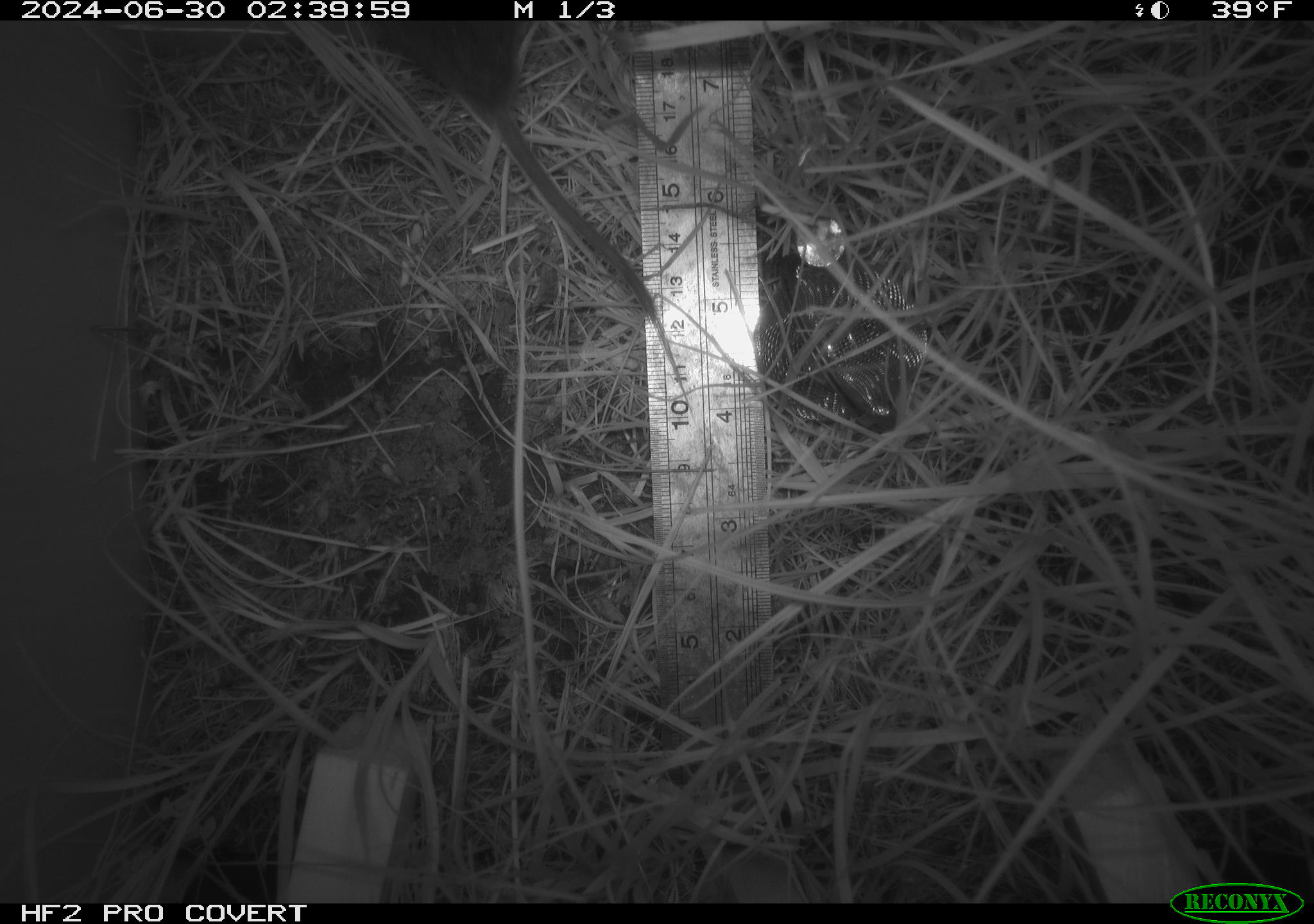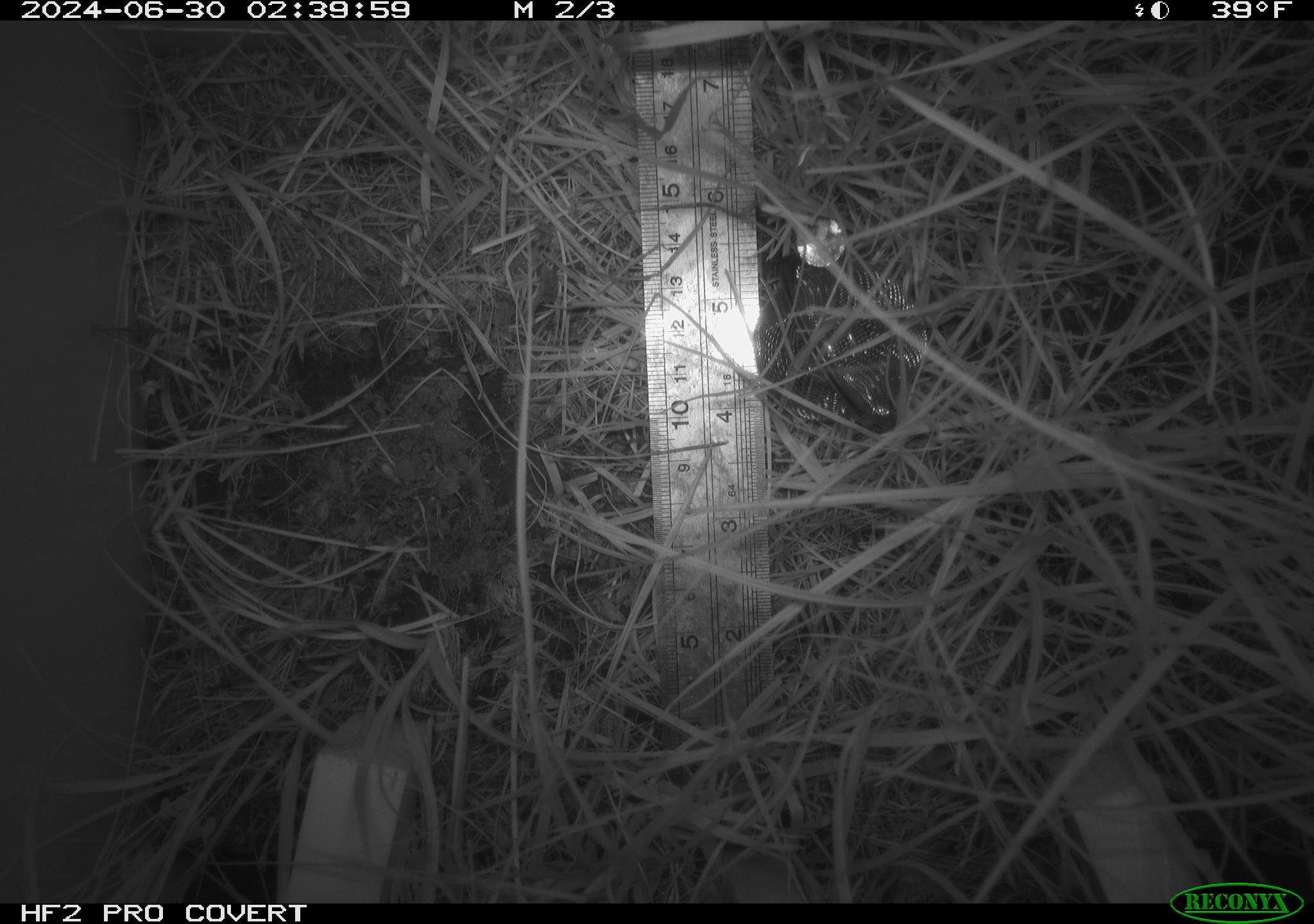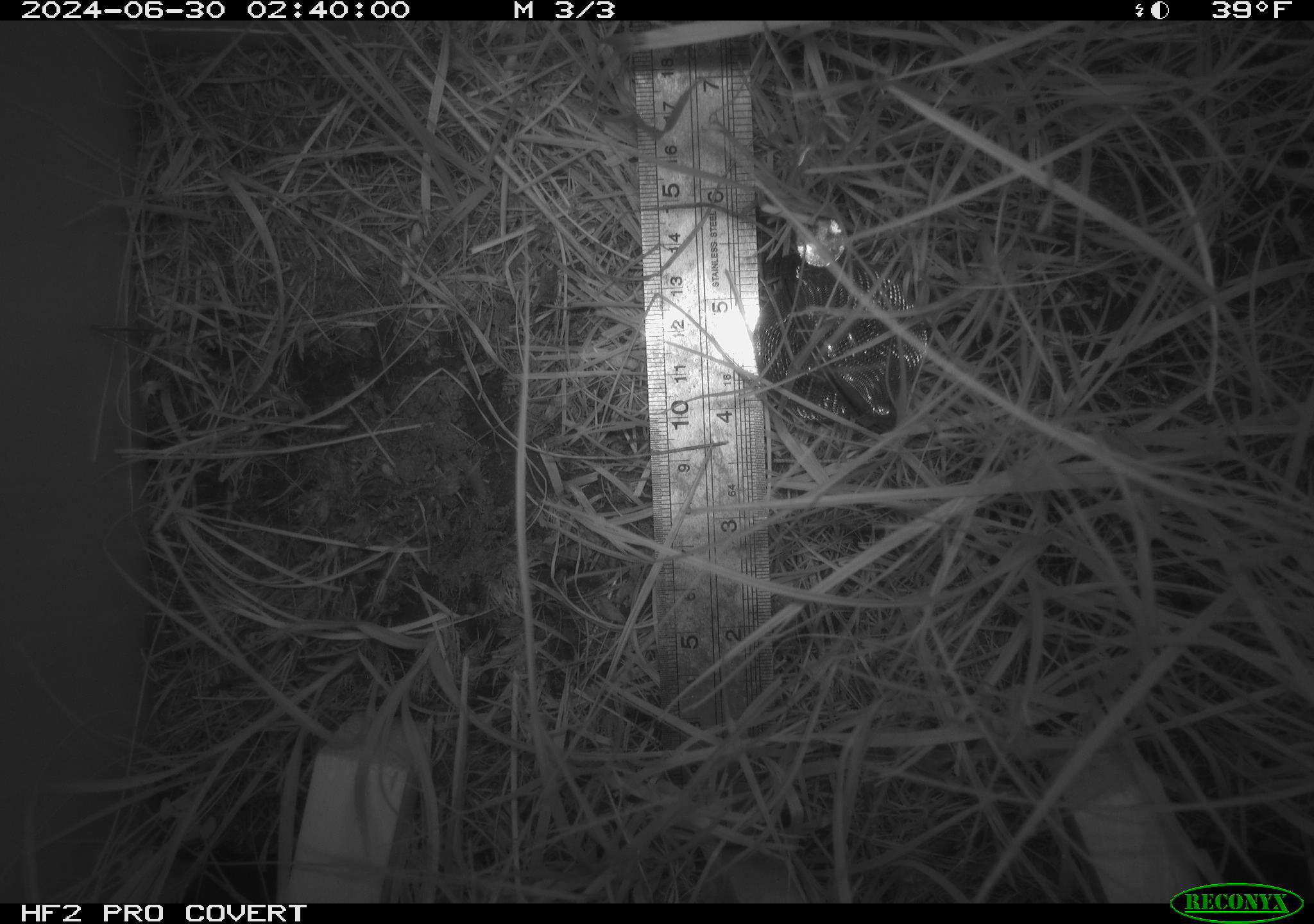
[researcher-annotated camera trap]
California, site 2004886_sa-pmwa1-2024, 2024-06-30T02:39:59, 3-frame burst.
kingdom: Animalia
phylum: Chordata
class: Mammalia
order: Rodentia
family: Cricetidae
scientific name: Arvicolinae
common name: voles, lemmings, and muskrats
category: arvicolinae subfamily